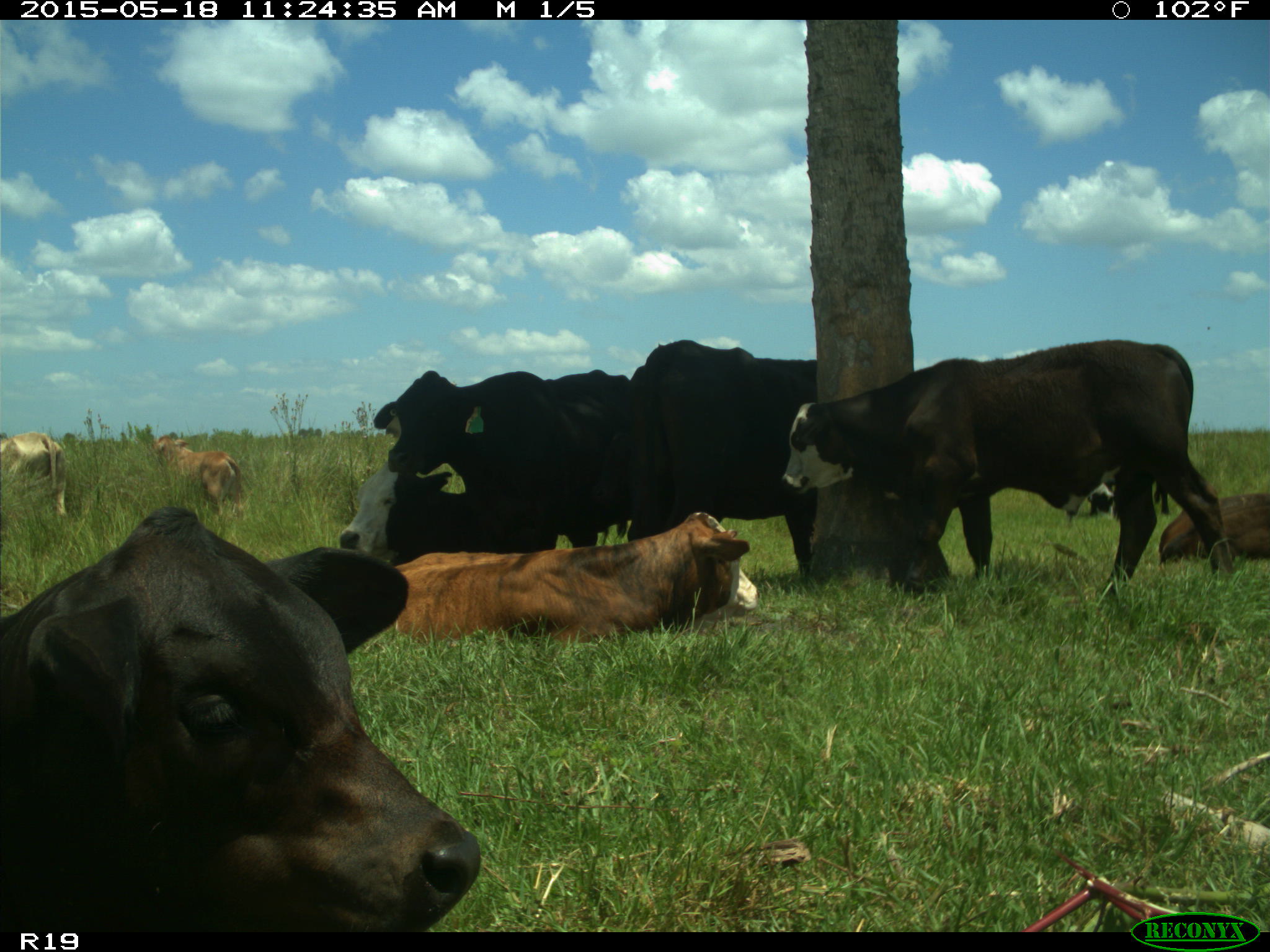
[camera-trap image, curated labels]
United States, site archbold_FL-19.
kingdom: Animalia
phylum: Chordata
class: Mammalia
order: Artiodactyla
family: Bovidae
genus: Bos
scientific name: Bos taurus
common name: domestic cow